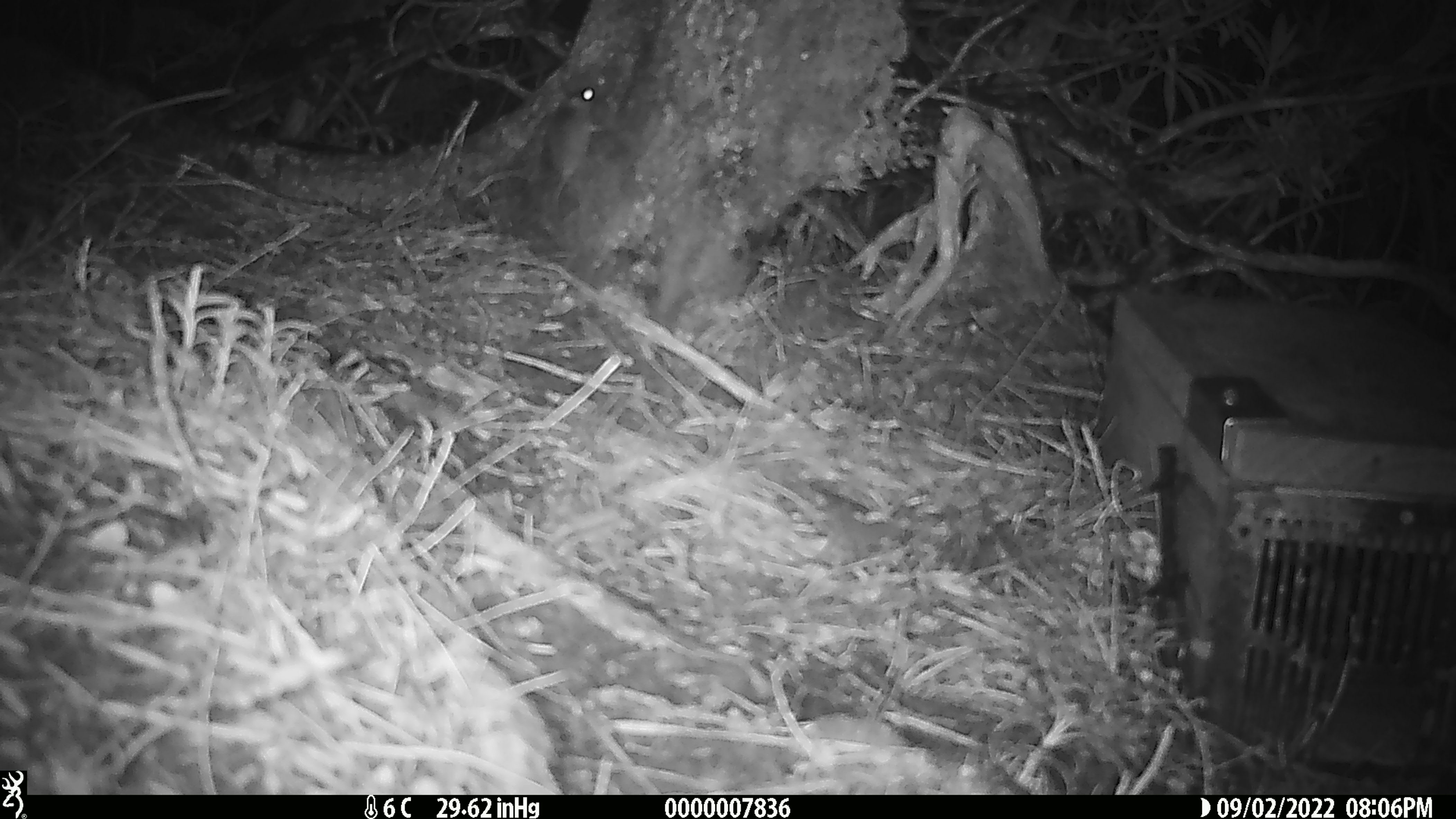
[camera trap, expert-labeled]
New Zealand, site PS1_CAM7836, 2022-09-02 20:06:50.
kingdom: Animalia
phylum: Chordata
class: Mammalia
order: Rodentia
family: Muridae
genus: Mus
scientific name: Mus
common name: mouse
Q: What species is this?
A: Mouse (Mus).